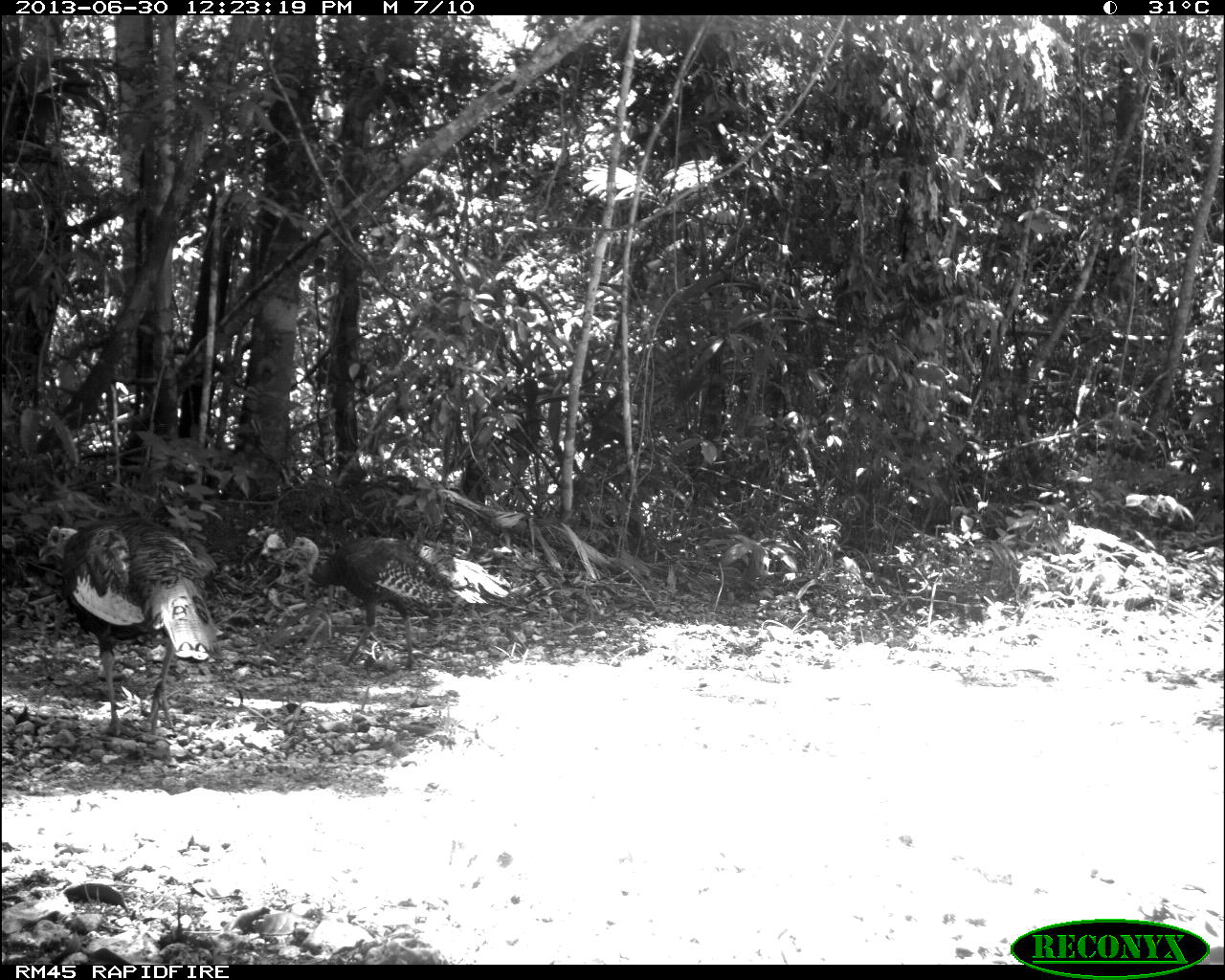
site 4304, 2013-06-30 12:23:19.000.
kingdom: Animalia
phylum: Chordata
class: Aves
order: Galliformes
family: Phasianidae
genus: Meleagris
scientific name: Meleagris ocellata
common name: ocellated turkey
Meleagris ocellata (ocellated turkey), count 2.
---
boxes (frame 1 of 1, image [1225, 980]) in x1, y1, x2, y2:
meleagris ocellata: 37, 519, 218, 738; 287, 534, 512, 671